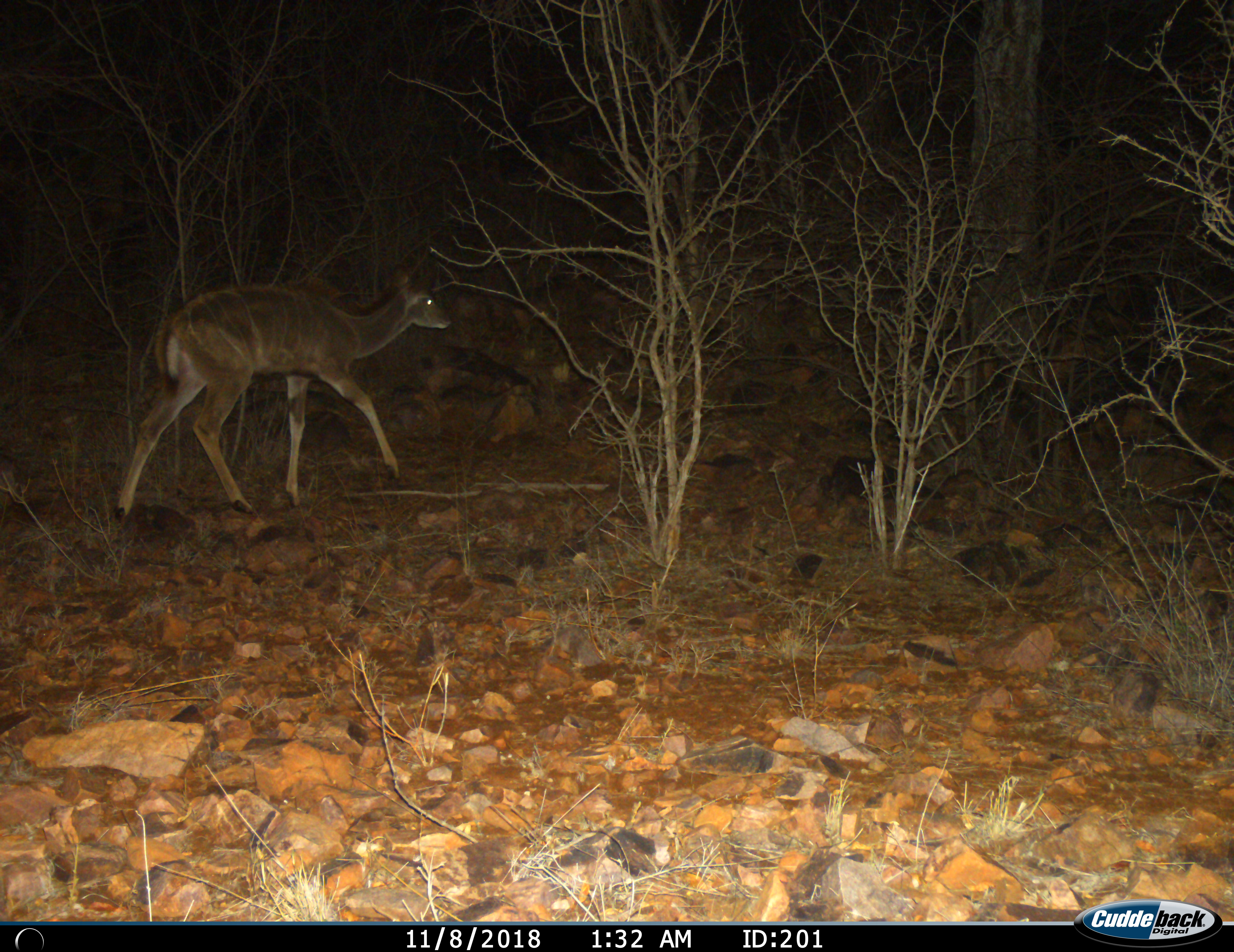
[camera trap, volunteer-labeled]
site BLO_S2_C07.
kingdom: Animalia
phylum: Chordata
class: Mammalia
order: Artiodactyla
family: Bovidae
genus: Tragelaphus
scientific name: Tragelaphus angasii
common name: nyala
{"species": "nyala (Tragelaphus angasii)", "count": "1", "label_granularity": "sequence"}